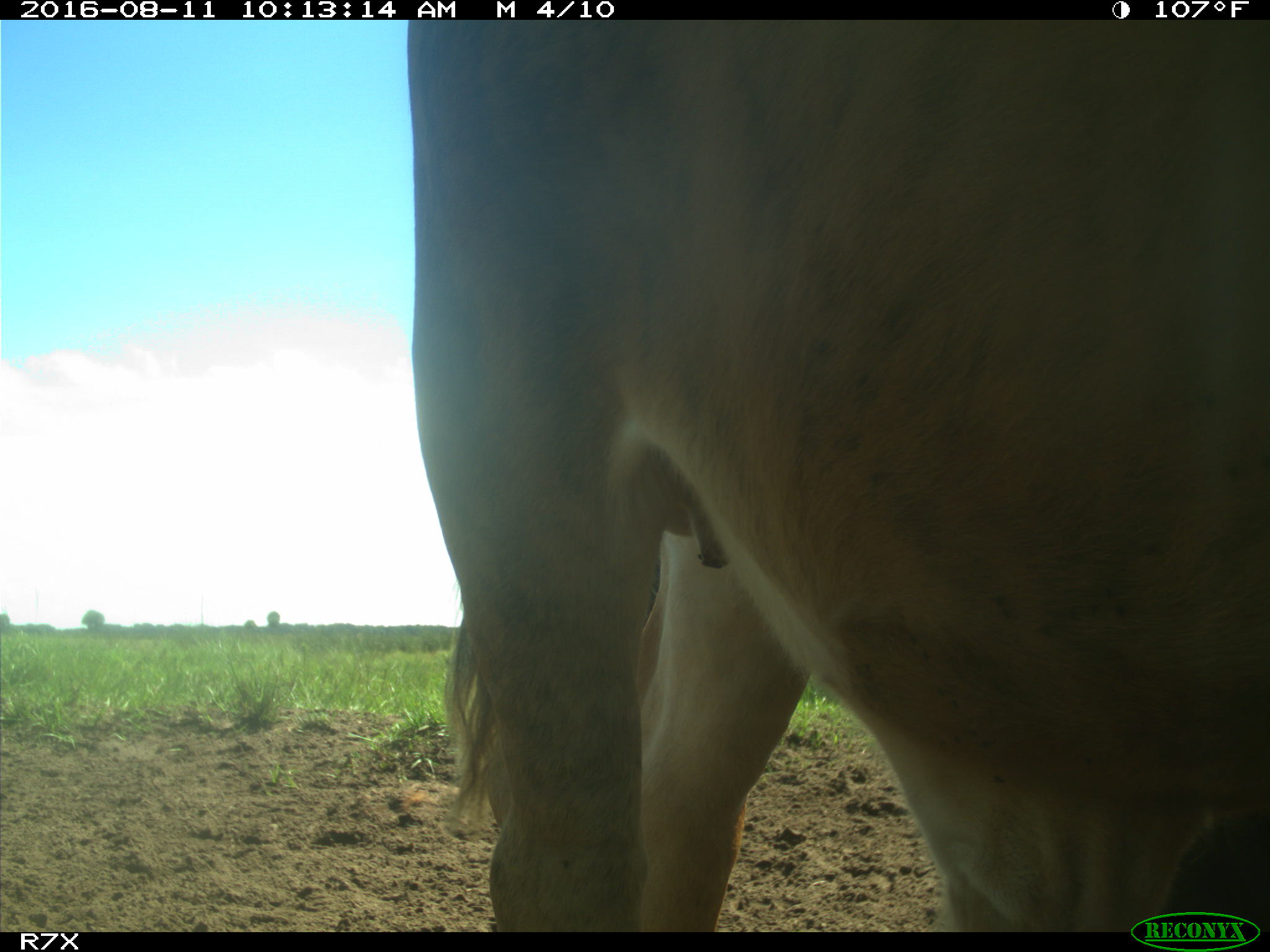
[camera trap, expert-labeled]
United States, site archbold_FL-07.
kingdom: Animalia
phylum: Chordata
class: Mammalia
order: Artiodactyla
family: Bovidae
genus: Bos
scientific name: Bos taurus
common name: domestic cow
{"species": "Bos taurus (domestic cow)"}